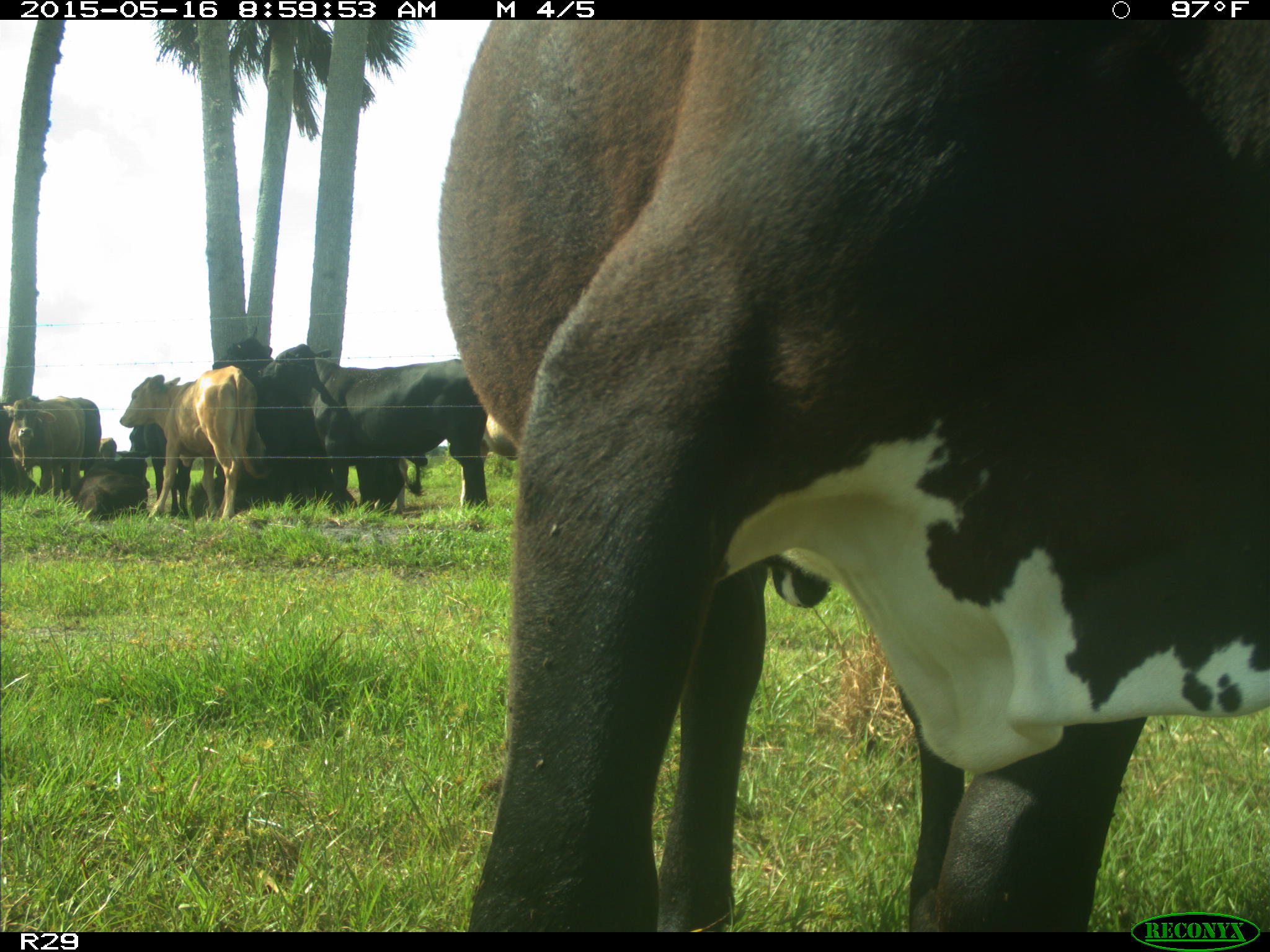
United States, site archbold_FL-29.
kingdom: Animalia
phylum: Chordata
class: Mammalia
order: Artiodactyla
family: Bovidae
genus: Bos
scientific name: Bos taurus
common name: domestic cow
Bos taurus (domestic cow).